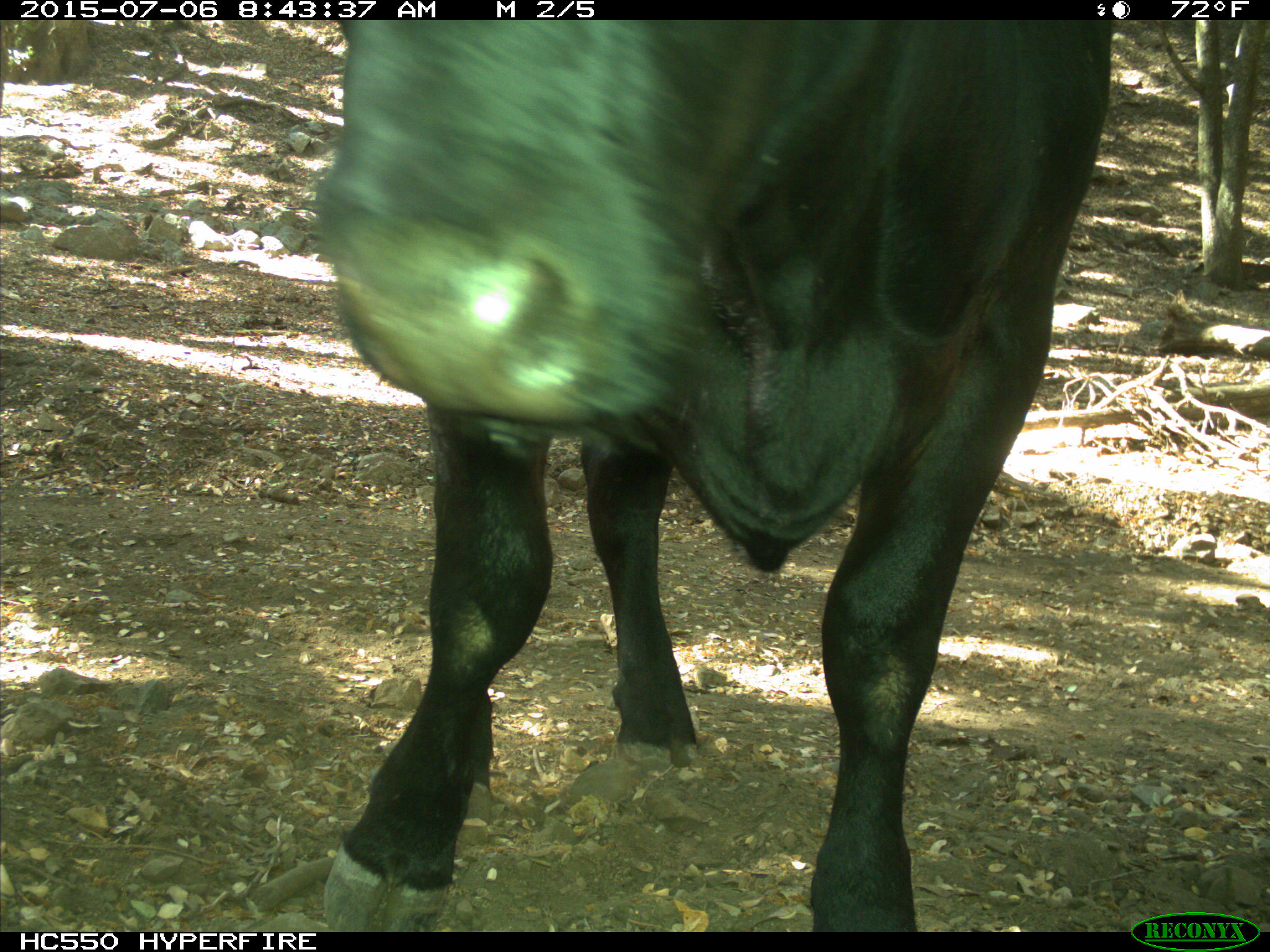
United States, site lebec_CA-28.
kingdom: Animalia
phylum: Chordata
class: Mammalia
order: Artiodactyla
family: Bovidae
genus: Bos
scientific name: Bos taurus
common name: domestic cow